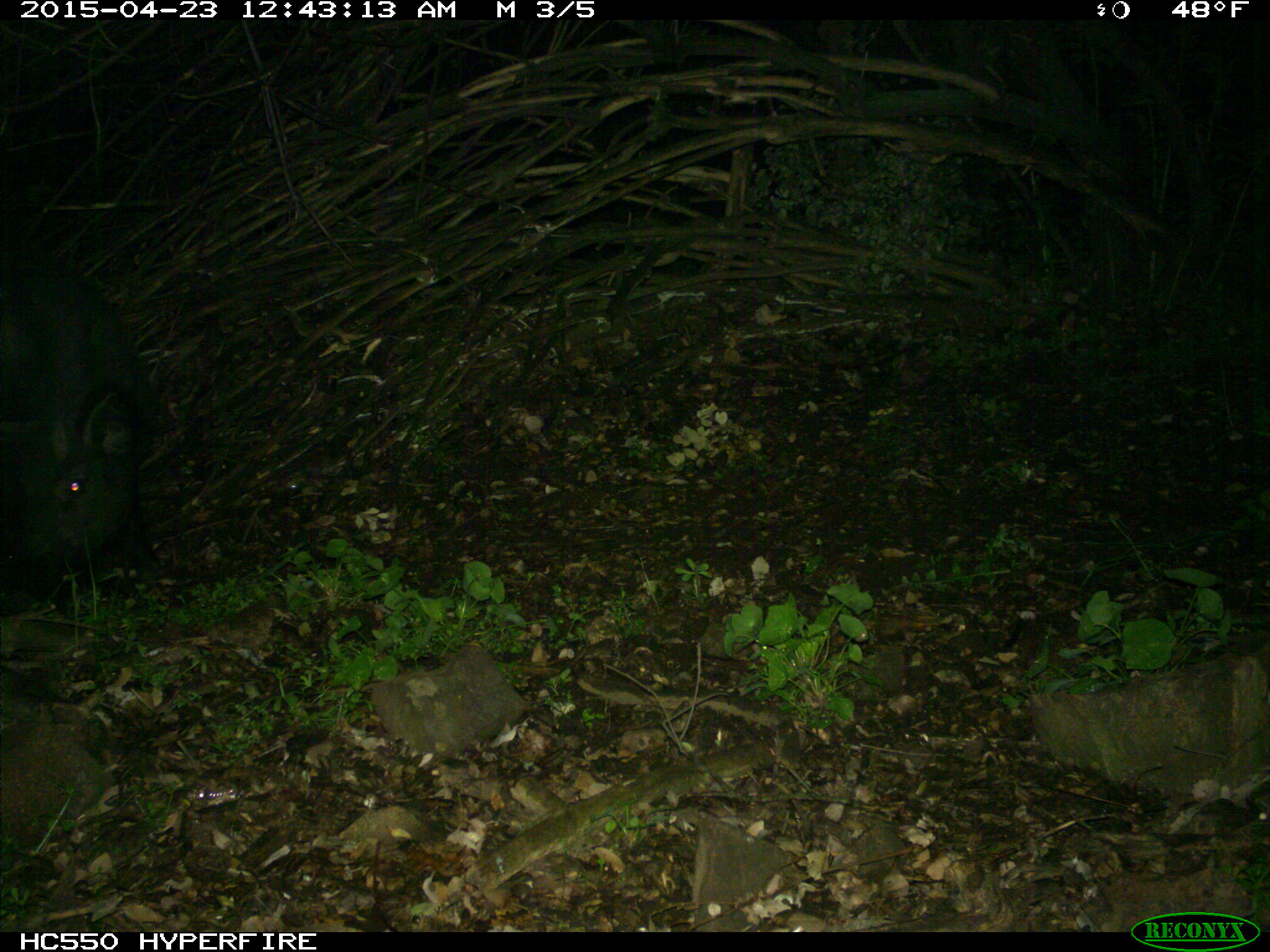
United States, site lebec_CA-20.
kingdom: Animalia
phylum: Chordata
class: Mammalia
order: Artiodactyla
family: Suidae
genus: Sus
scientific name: Sus scrofa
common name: wild boar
Sus scrofa (wild boar).